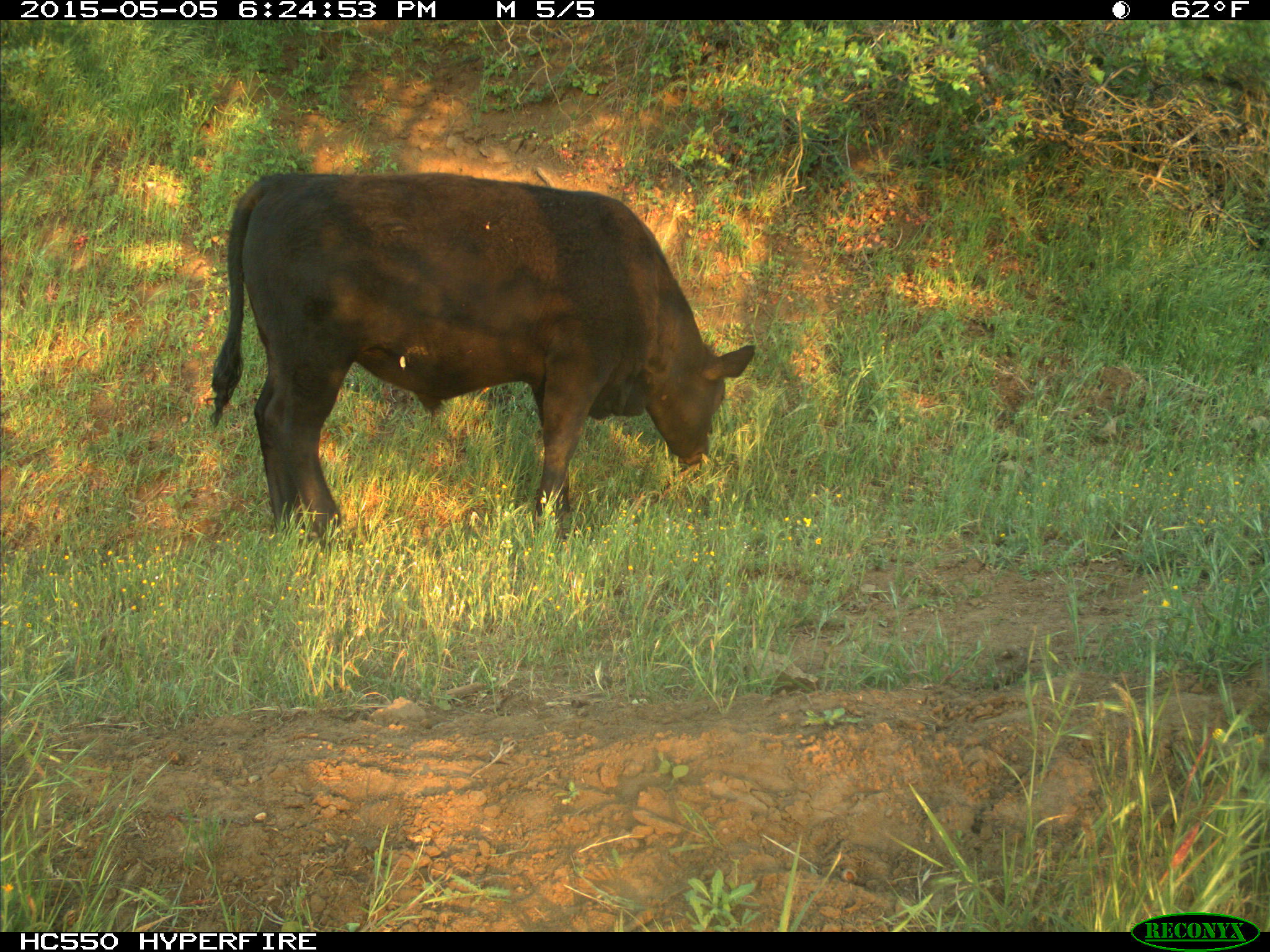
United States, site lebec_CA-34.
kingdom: Animalia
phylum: Chordata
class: Mammalia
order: Artiodactyla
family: Bovidae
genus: Bos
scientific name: Bos taurus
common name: domestic cow